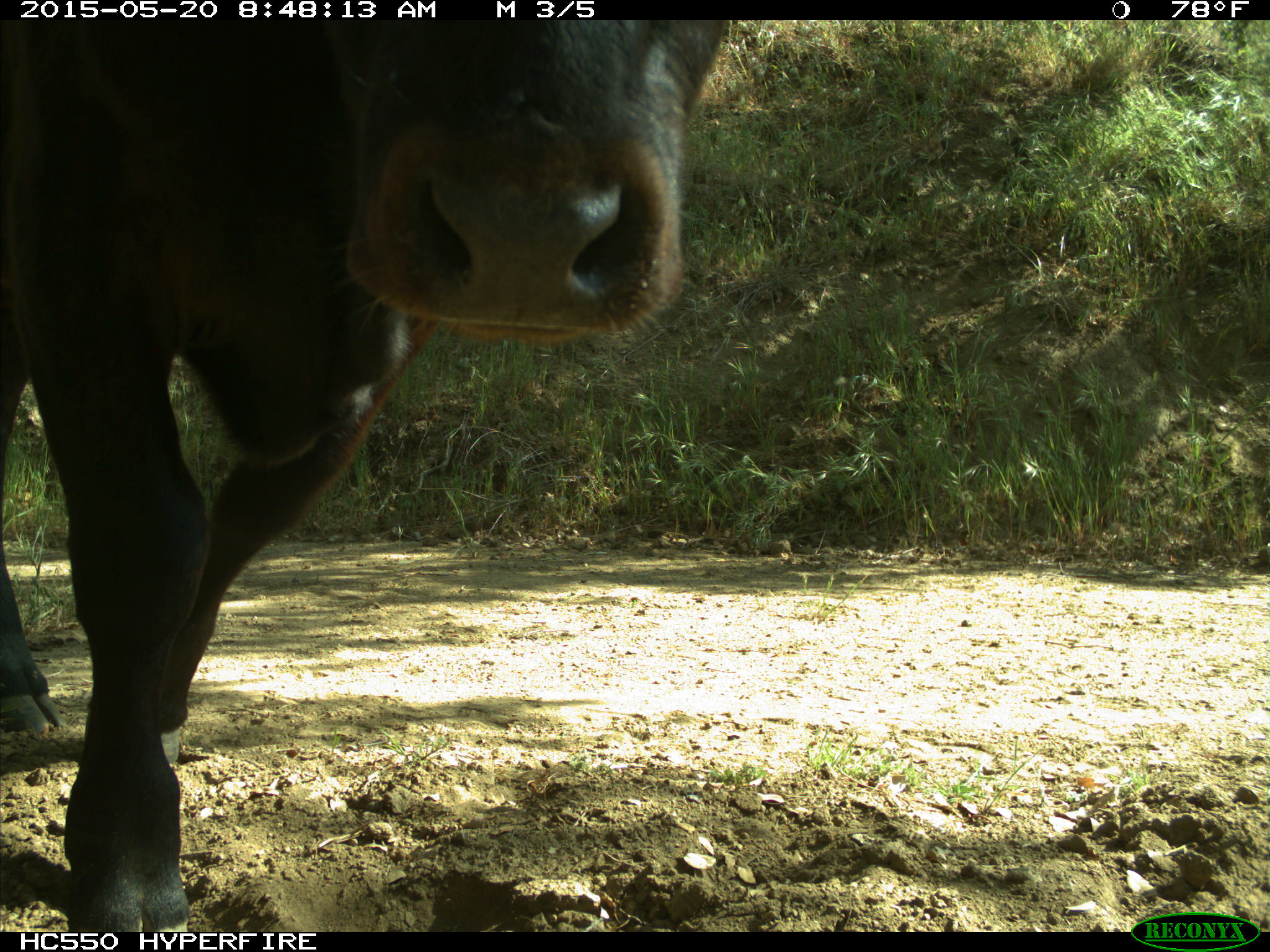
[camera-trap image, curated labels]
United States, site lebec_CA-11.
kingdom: Animalia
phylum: Chordata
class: Mammalia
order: Artiodactyla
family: Bovidae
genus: Bos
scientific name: Bos taurus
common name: domestic cow